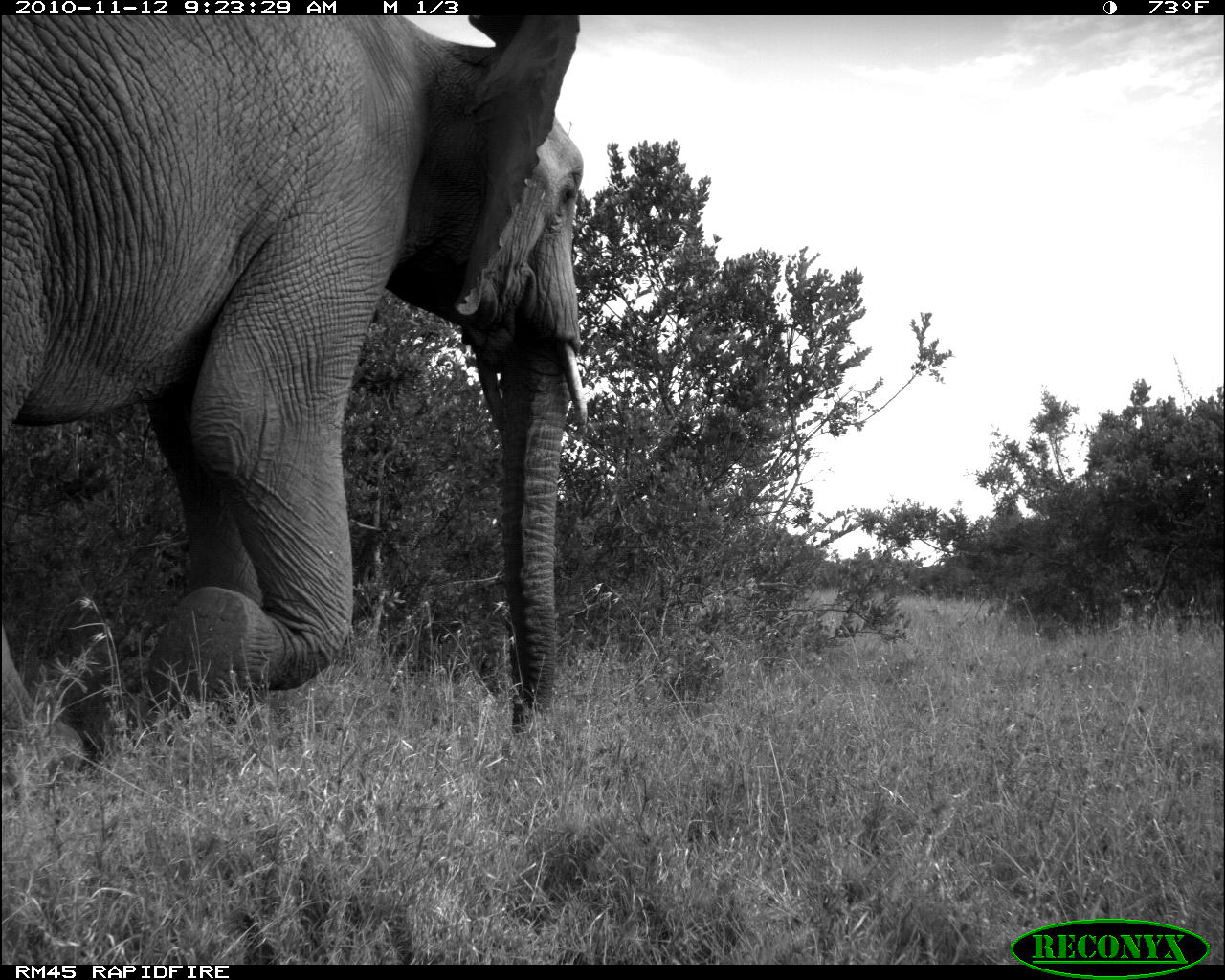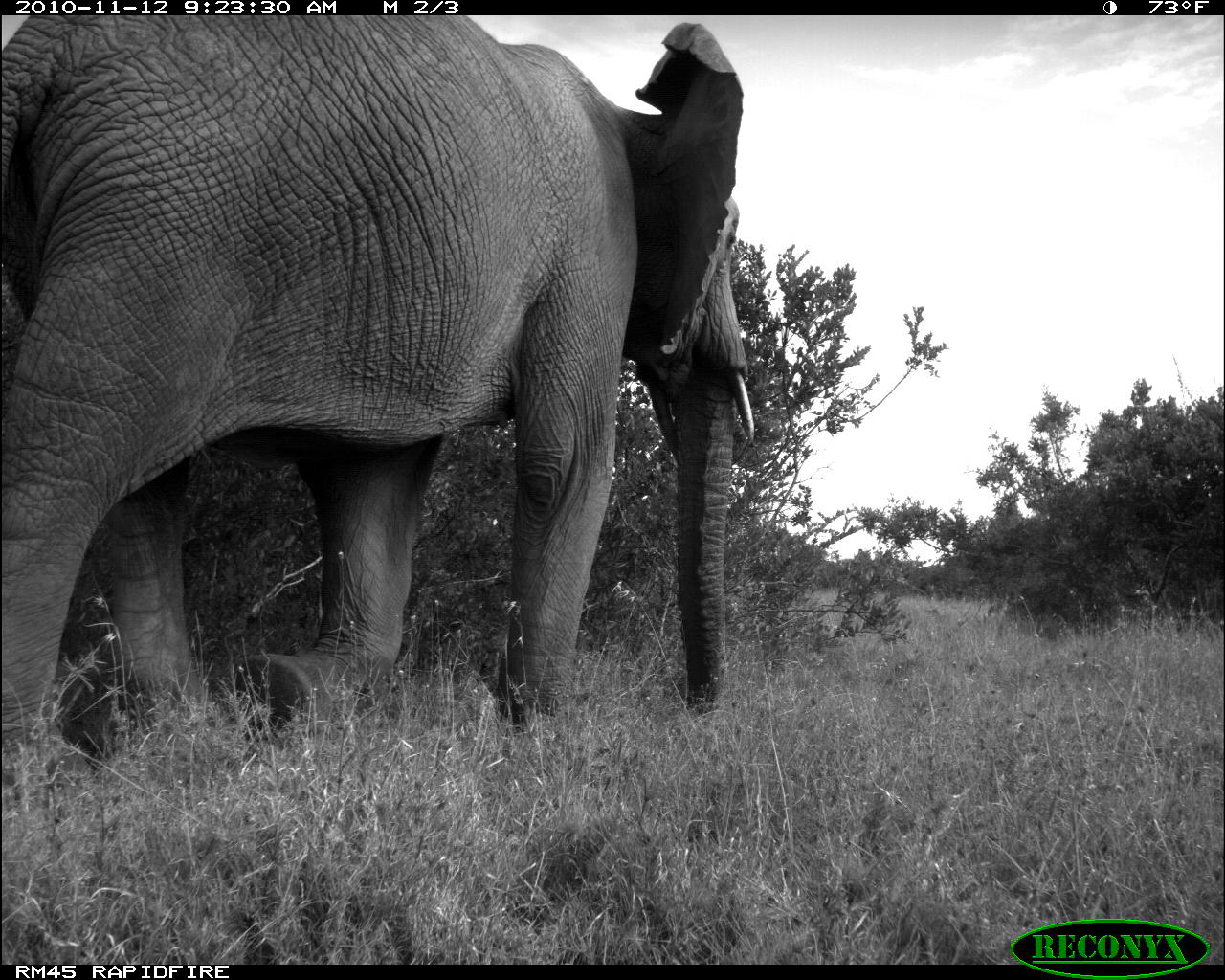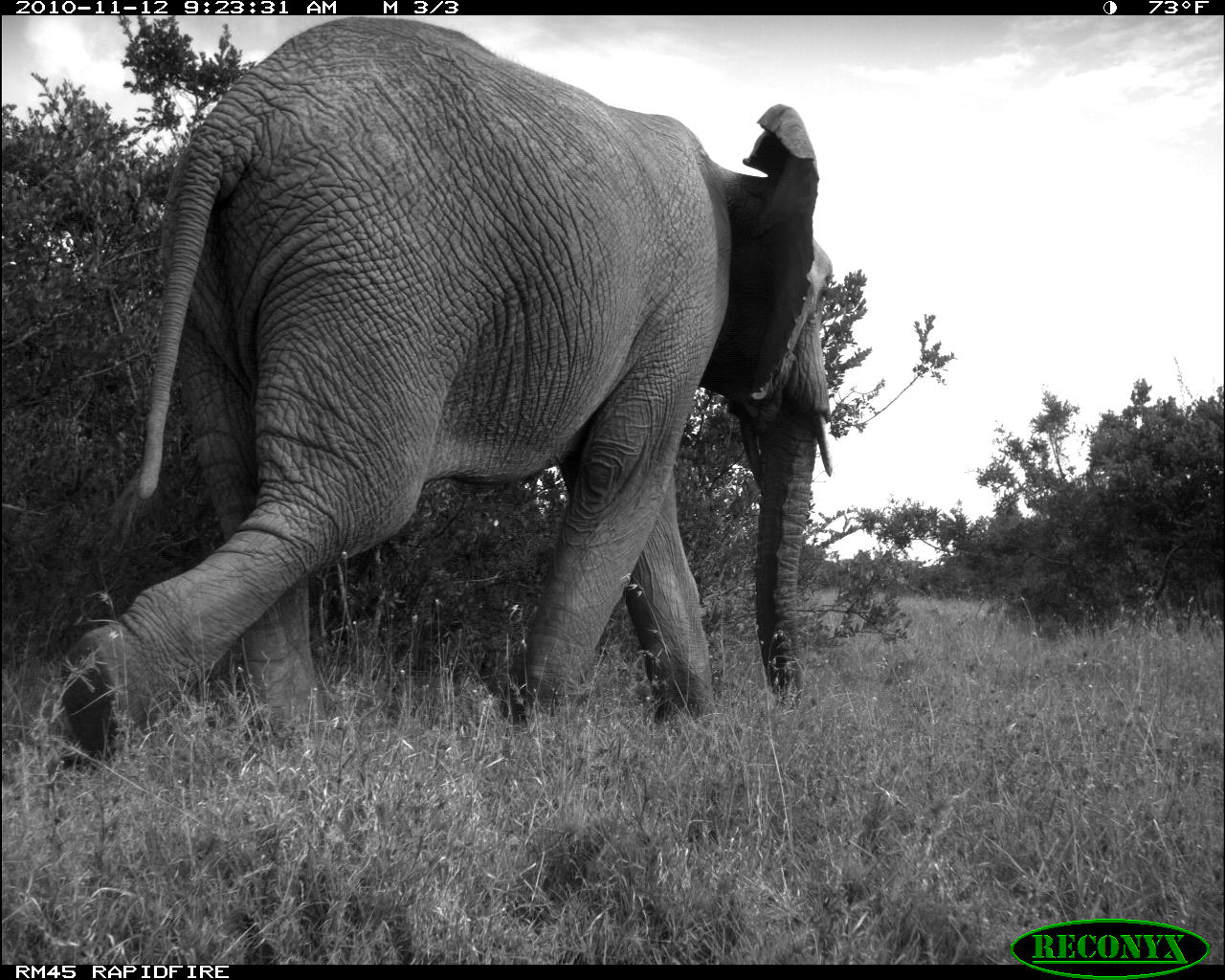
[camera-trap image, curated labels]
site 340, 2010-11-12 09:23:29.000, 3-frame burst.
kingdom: Animalia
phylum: Chordata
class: Mammalia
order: Proboscidea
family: Elephantidae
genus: Loxodonta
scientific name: Loxodonta africana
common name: african bush elephant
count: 1